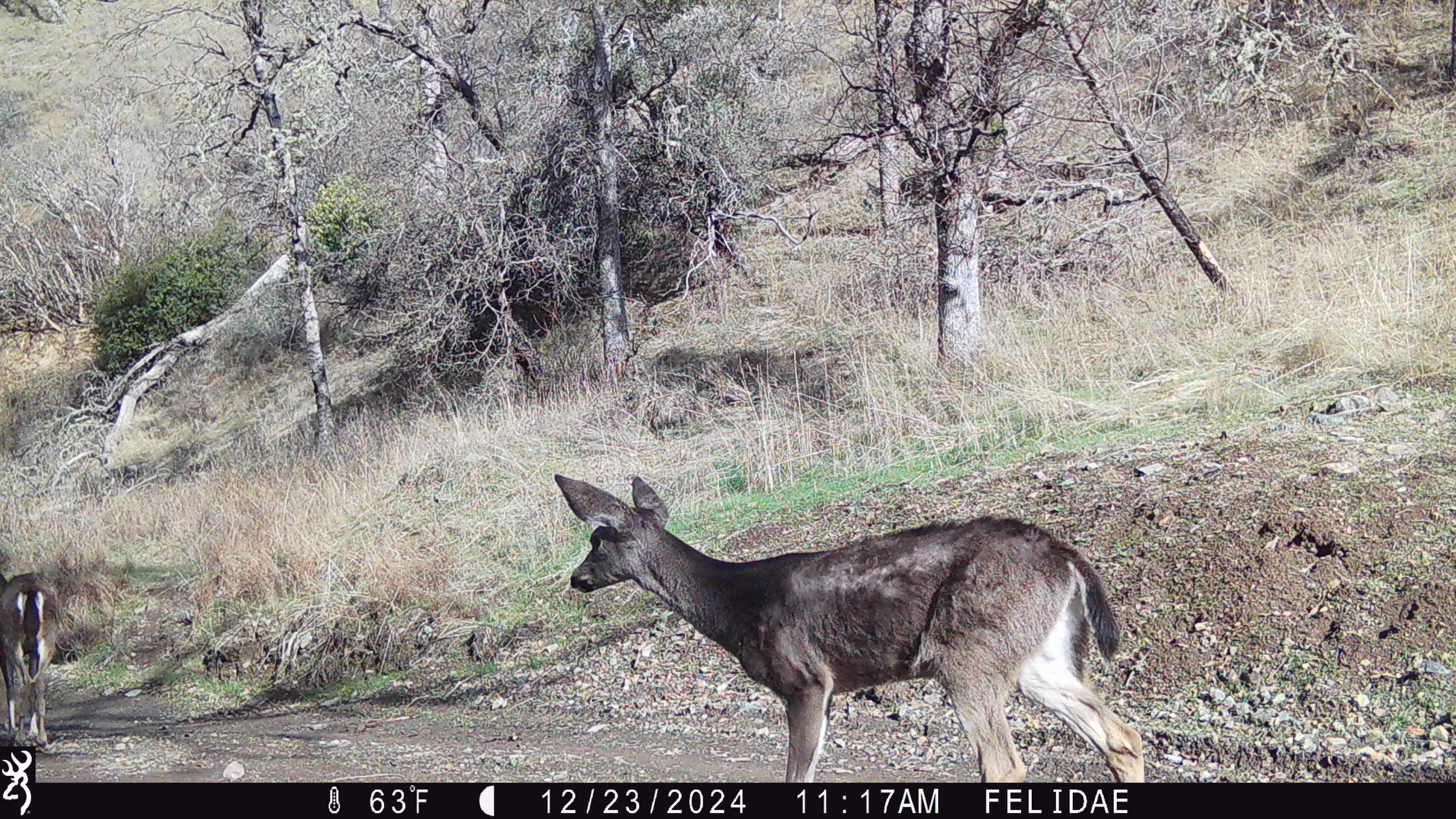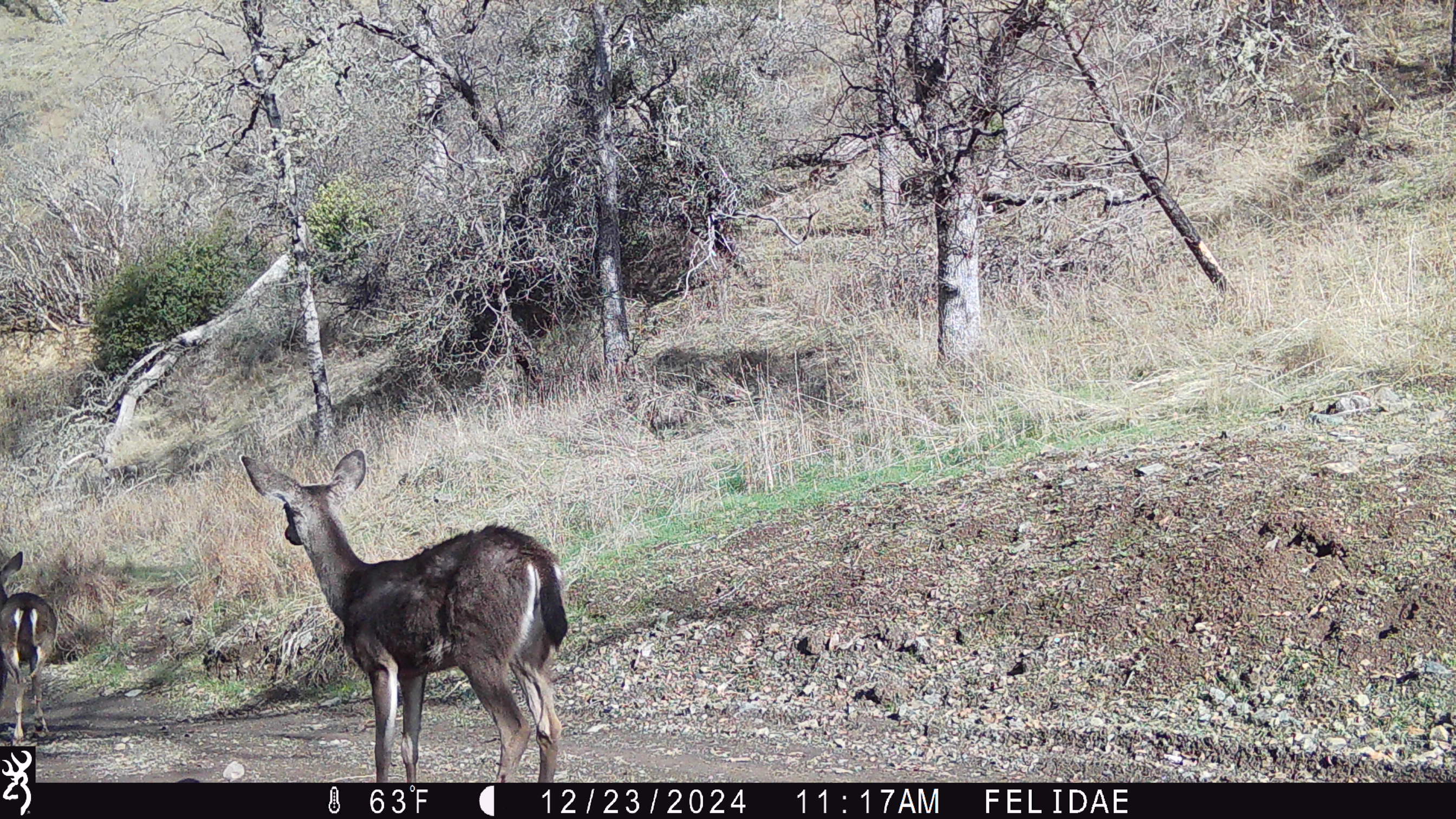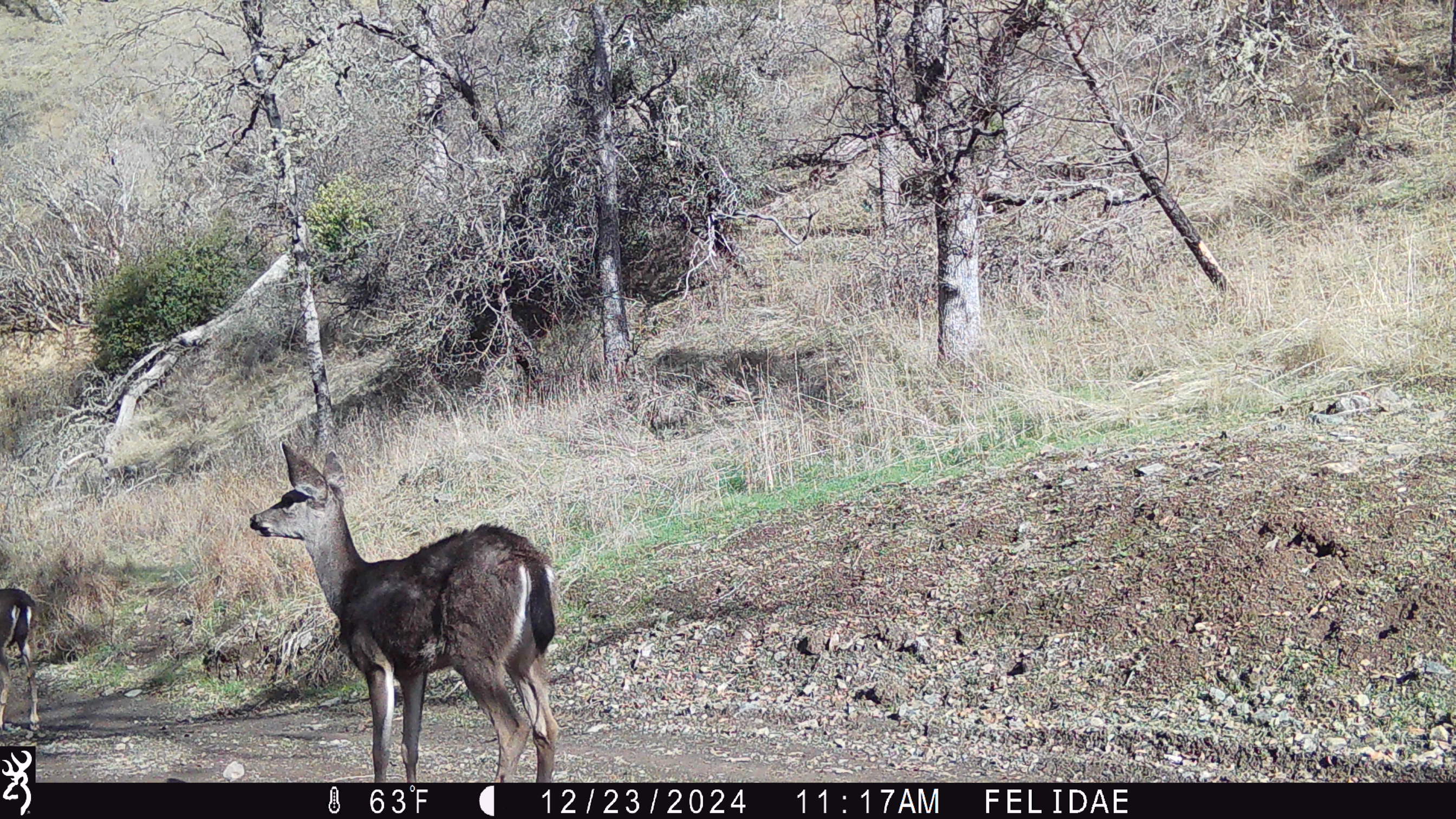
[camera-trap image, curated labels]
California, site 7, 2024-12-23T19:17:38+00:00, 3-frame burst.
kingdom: Animalia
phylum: Chordata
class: Mammalia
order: Artiodactyla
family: Cervidae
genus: Odocoileus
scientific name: Odocoileus hemionus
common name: mule deer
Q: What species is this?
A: Mule deer (Odocoileus hemionus).